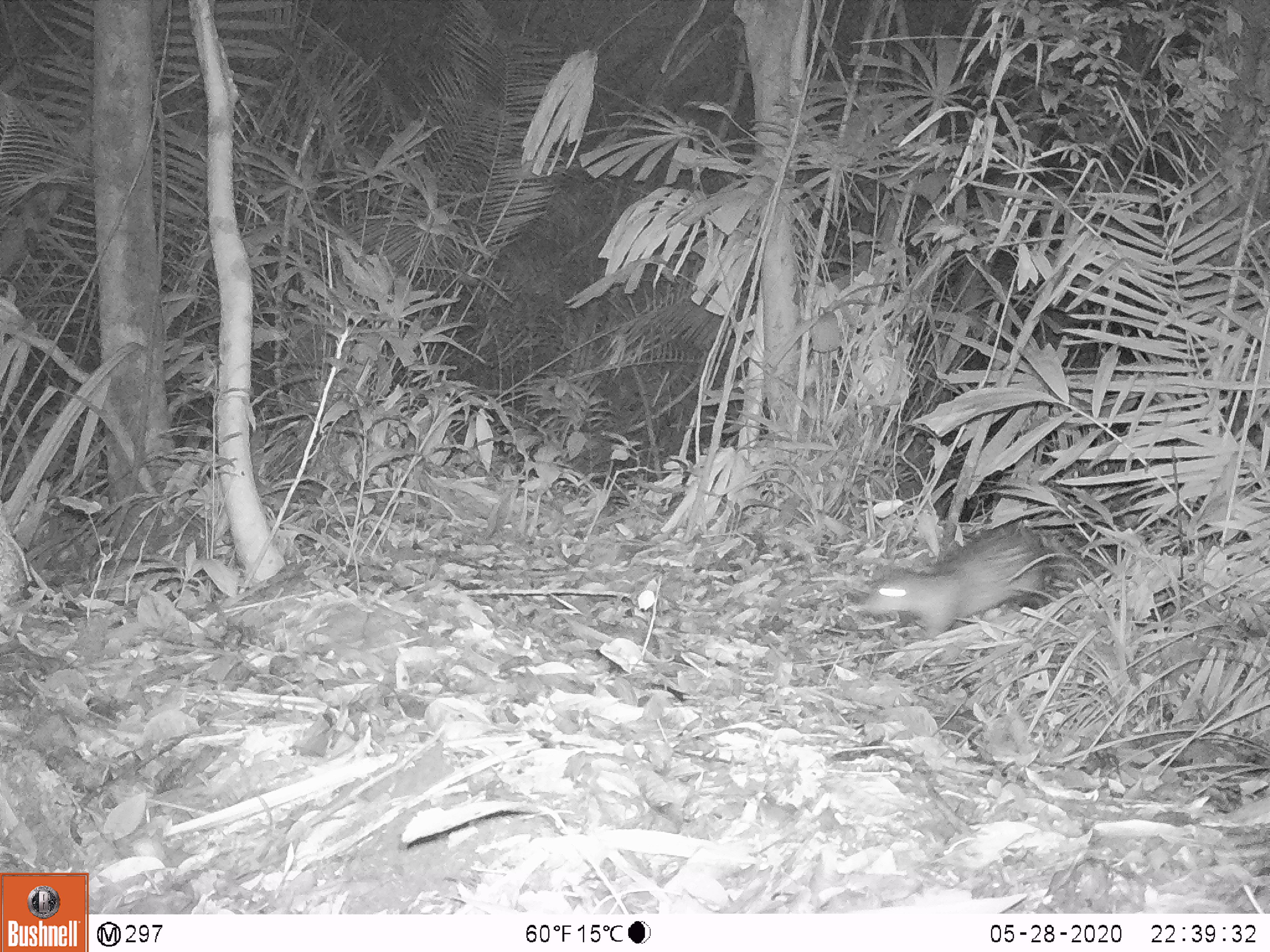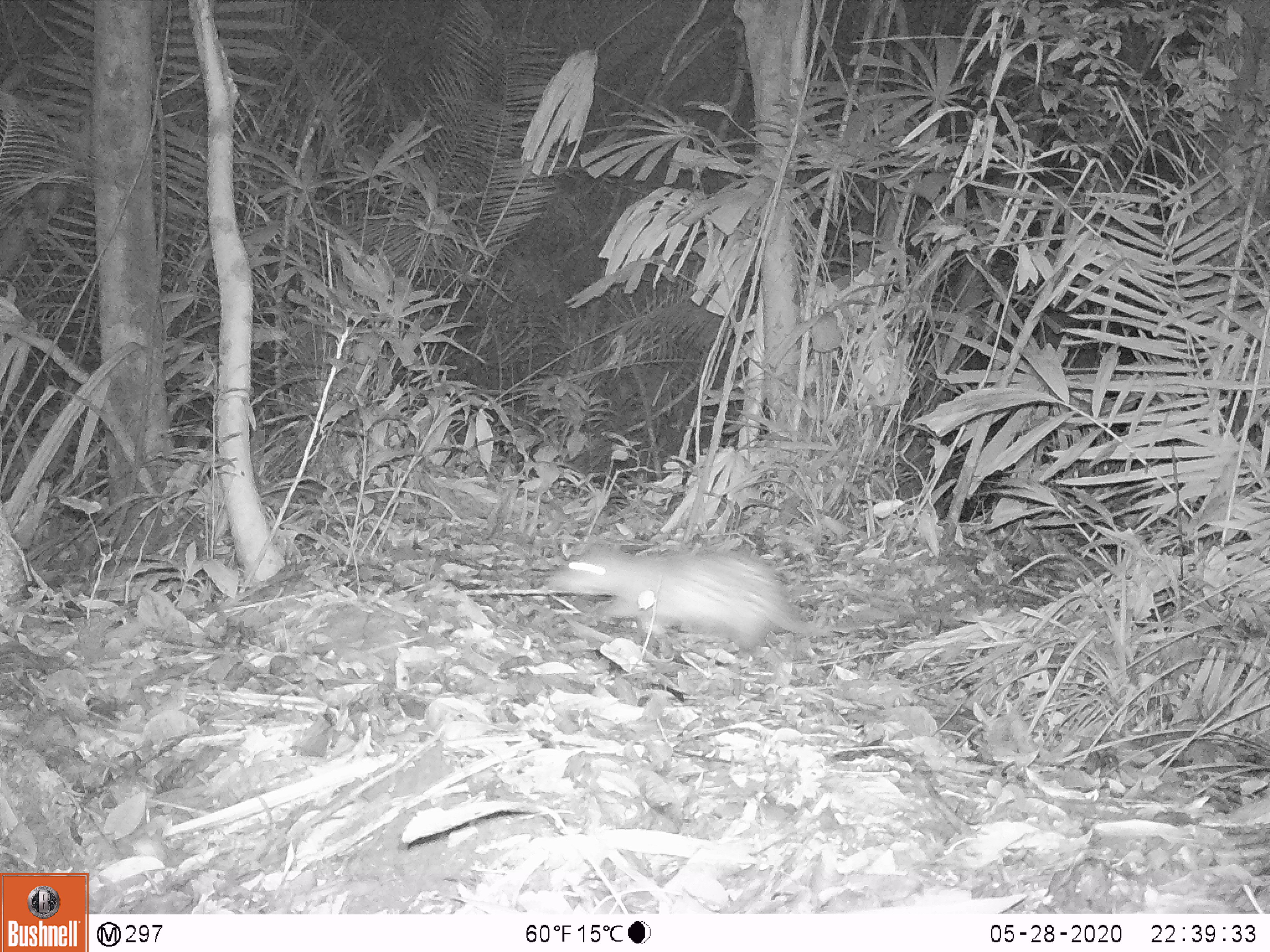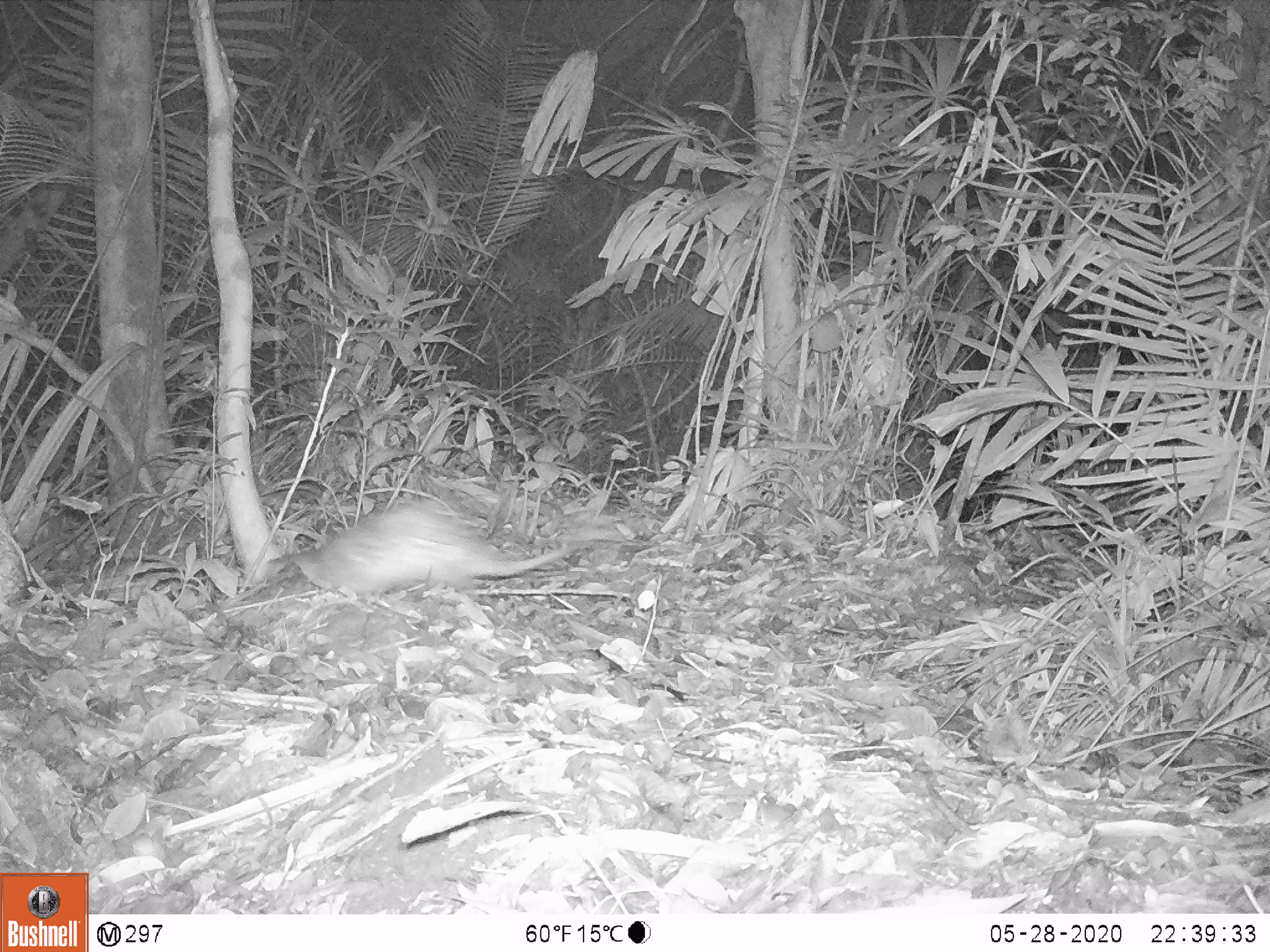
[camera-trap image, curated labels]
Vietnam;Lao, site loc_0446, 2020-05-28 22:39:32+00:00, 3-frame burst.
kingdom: Animalia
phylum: Chordata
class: Mammalia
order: Rodentia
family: Hystricidae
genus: Atherurus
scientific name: Atherurus macrourus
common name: asiatic brush-tailed porcupine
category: asiatic brush tailed porcupine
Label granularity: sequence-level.